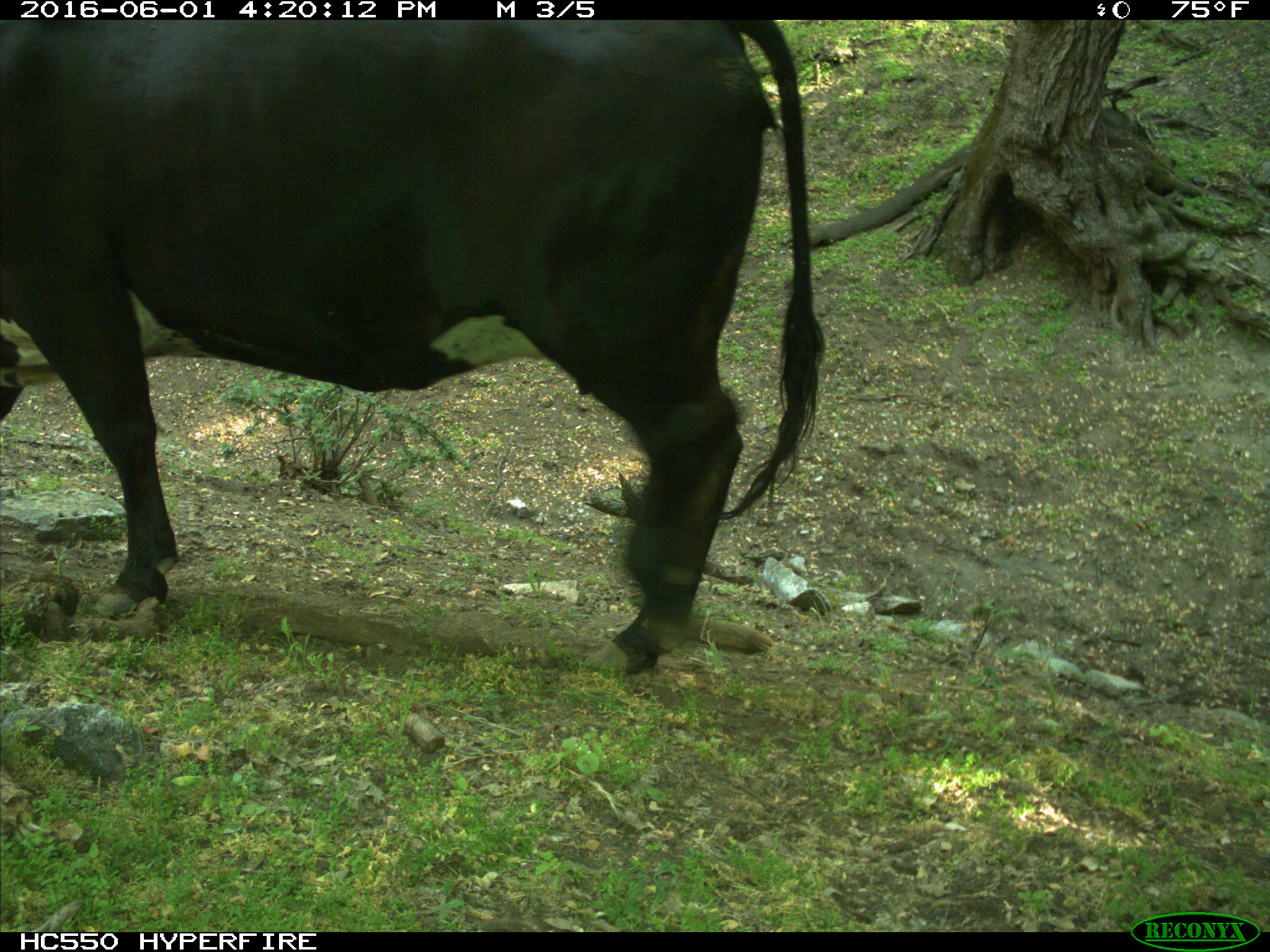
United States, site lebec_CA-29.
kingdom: Animalia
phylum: Chordata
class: Mammalia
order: Artiodactyla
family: Bovidae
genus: Bos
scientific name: Bos taurus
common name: domestic cow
Bos taurus (domestic cow).